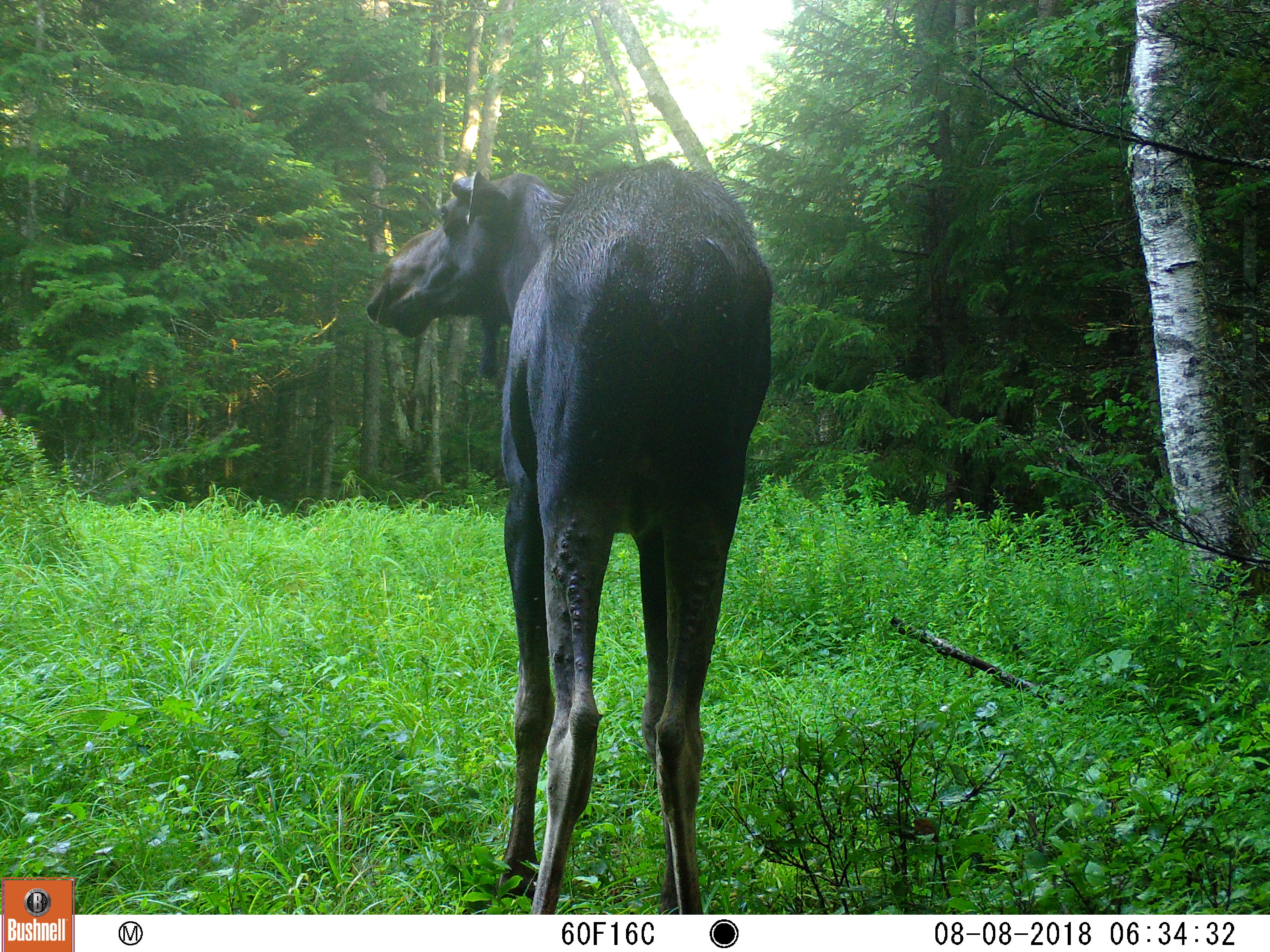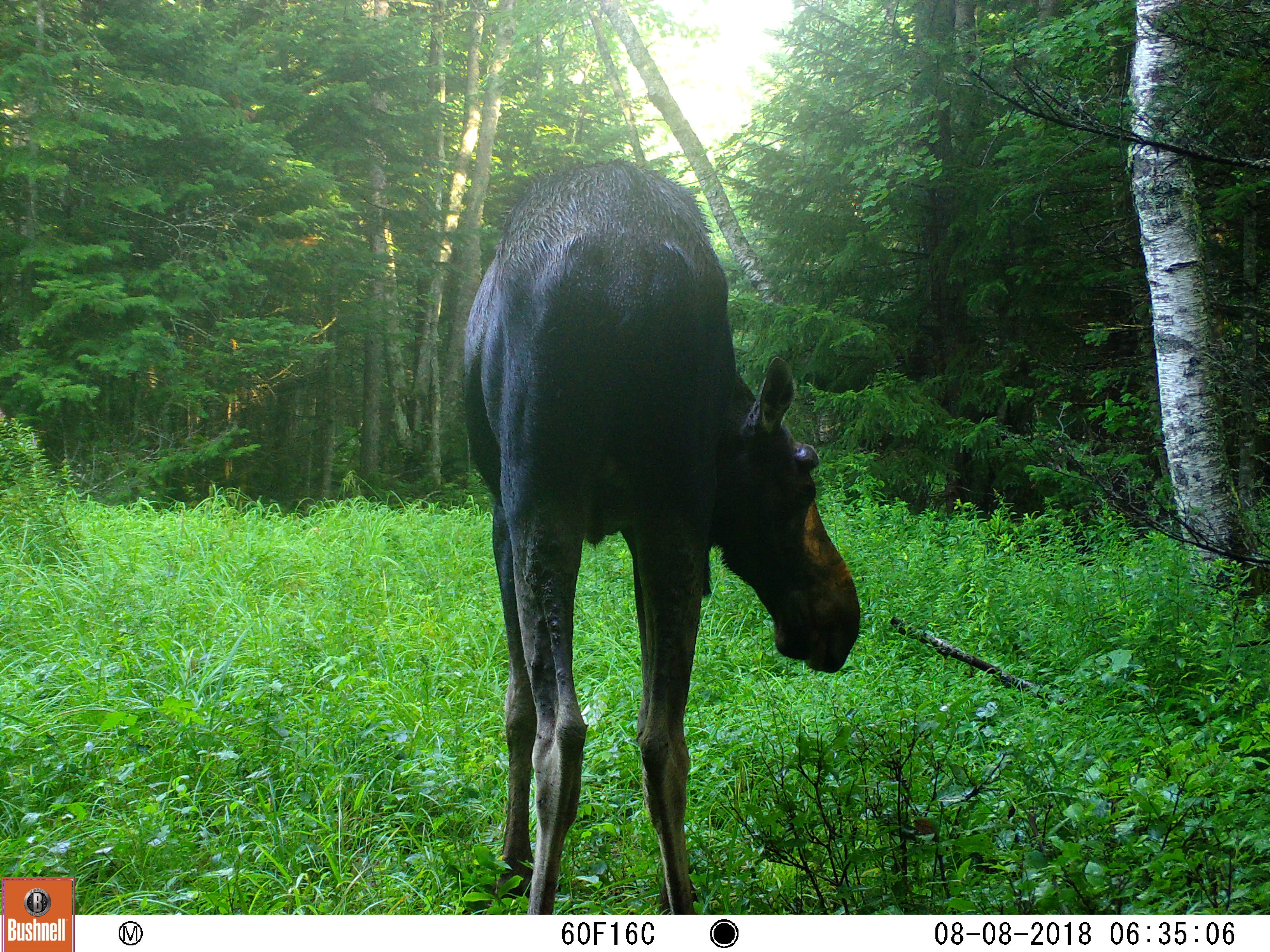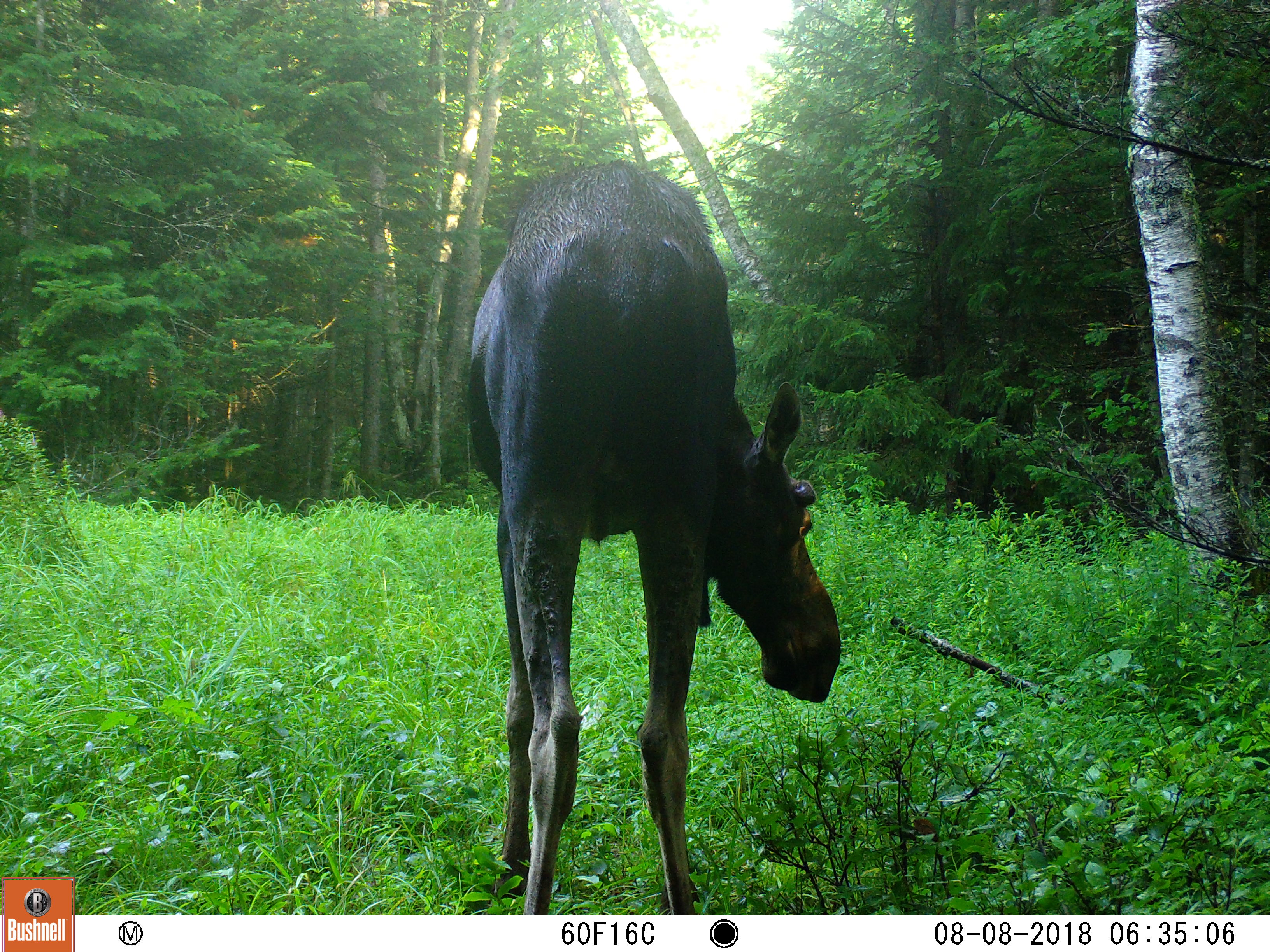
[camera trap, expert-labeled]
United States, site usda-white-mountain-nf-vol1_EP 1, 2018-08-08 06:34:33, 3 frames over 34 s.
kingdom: Animalia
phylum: Chordata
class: Mammalia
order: Artiodactyla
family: Cervidae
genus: Alces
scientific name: Alces alces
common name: moose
Moose (Alces alces).